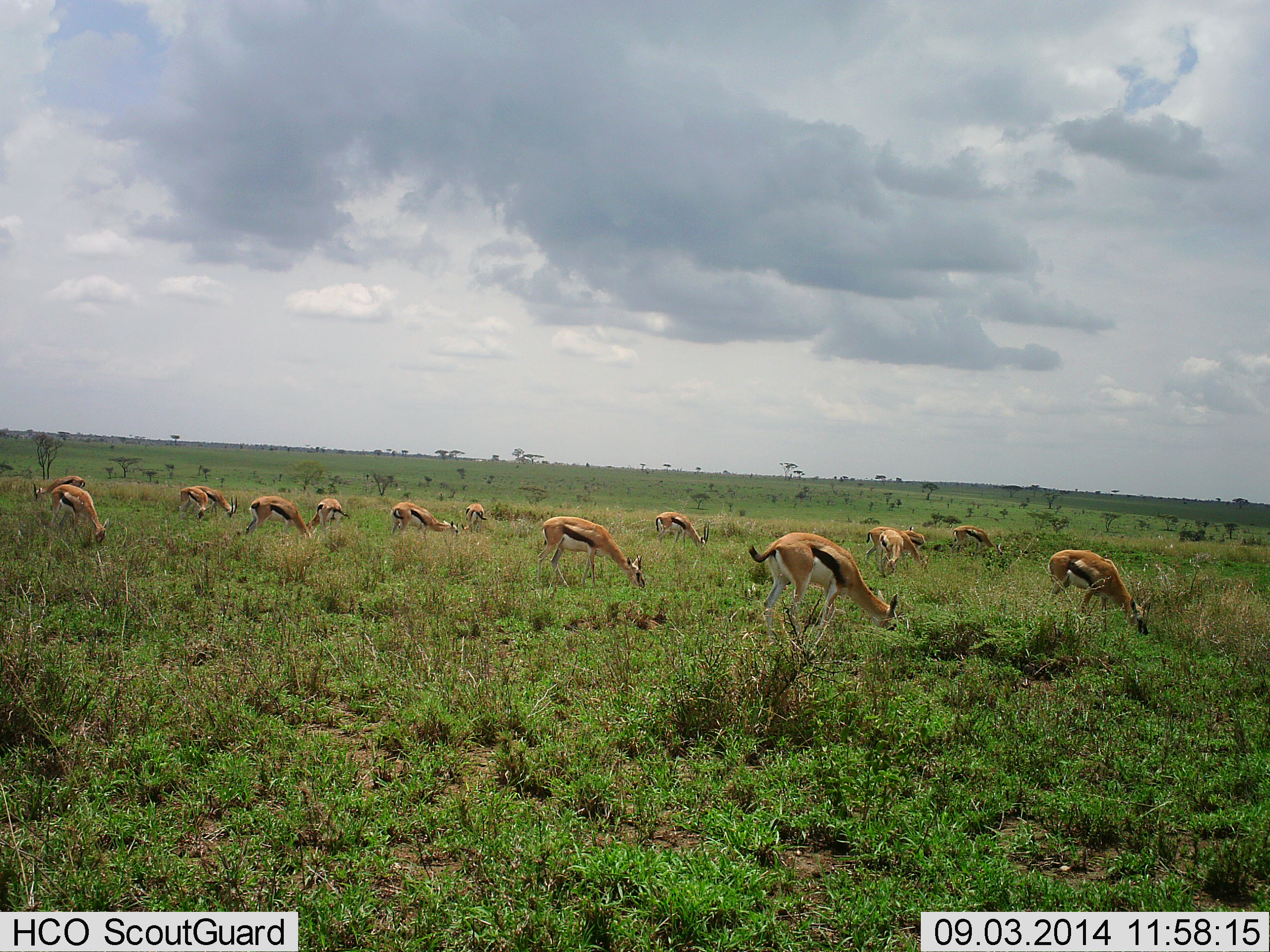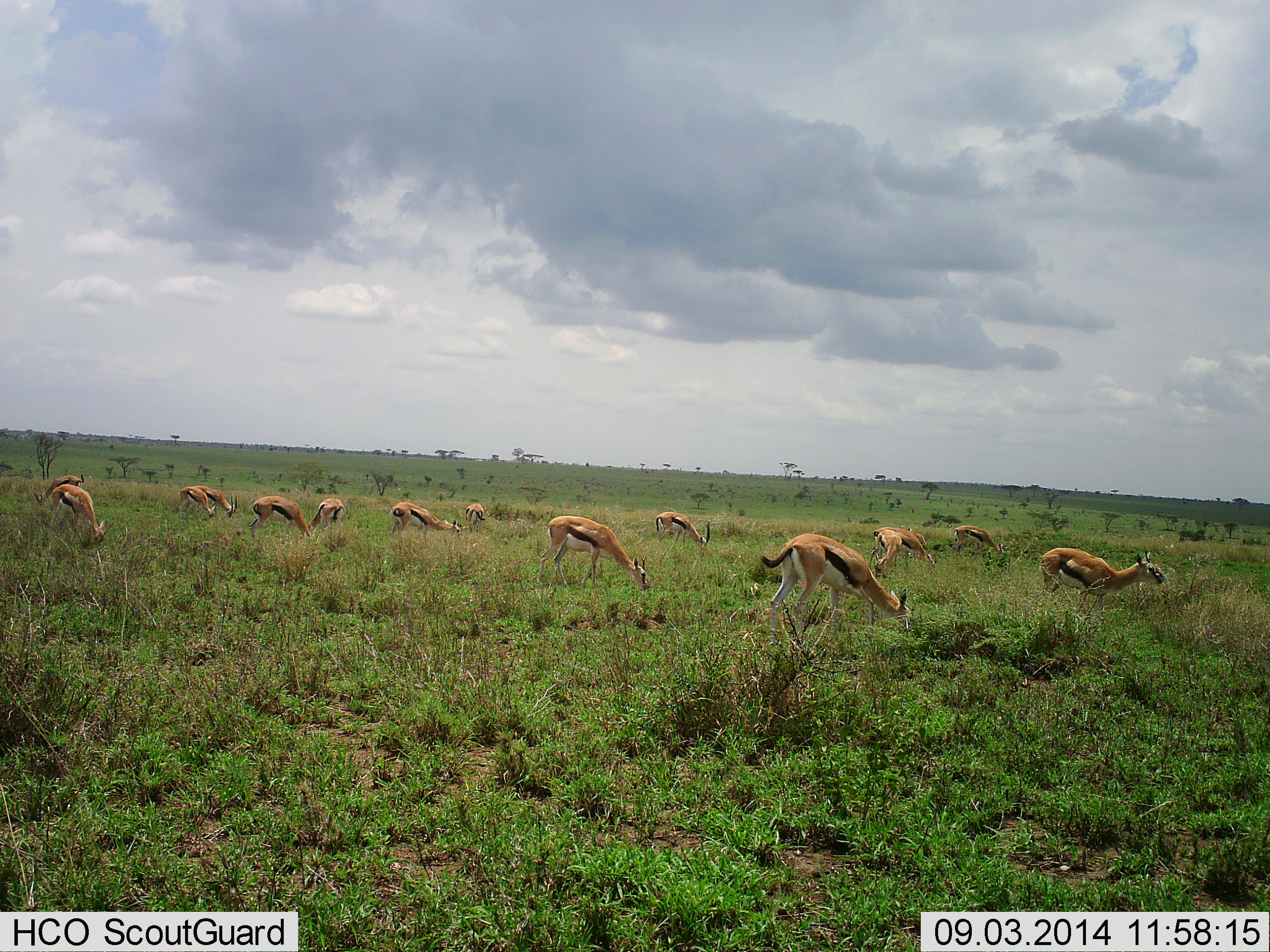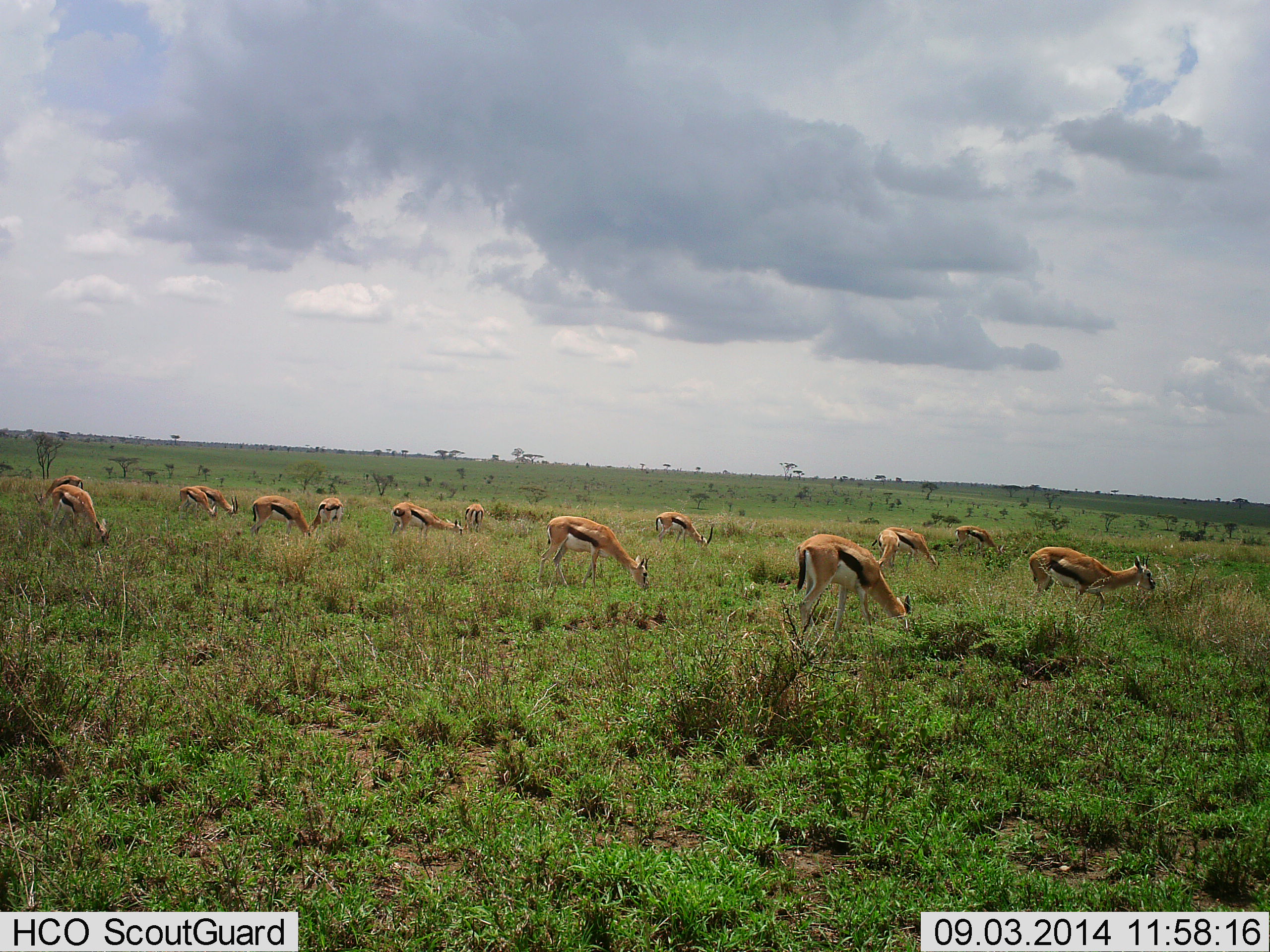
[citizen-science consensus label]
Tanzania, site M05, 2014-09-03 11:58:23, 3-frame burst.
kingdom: Animalia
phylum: Chordata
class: Mammalia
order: Artiodactyla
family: Bovidae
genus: Eudorcas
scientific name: Eudorcas thomsonii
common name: thomson's gazelle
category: gazellethomsons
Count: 11-50.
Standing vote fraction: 20%.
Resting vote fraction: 0%.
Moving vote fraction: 10%.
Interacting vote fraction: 0%.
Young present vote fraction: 10%.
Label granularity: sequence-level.